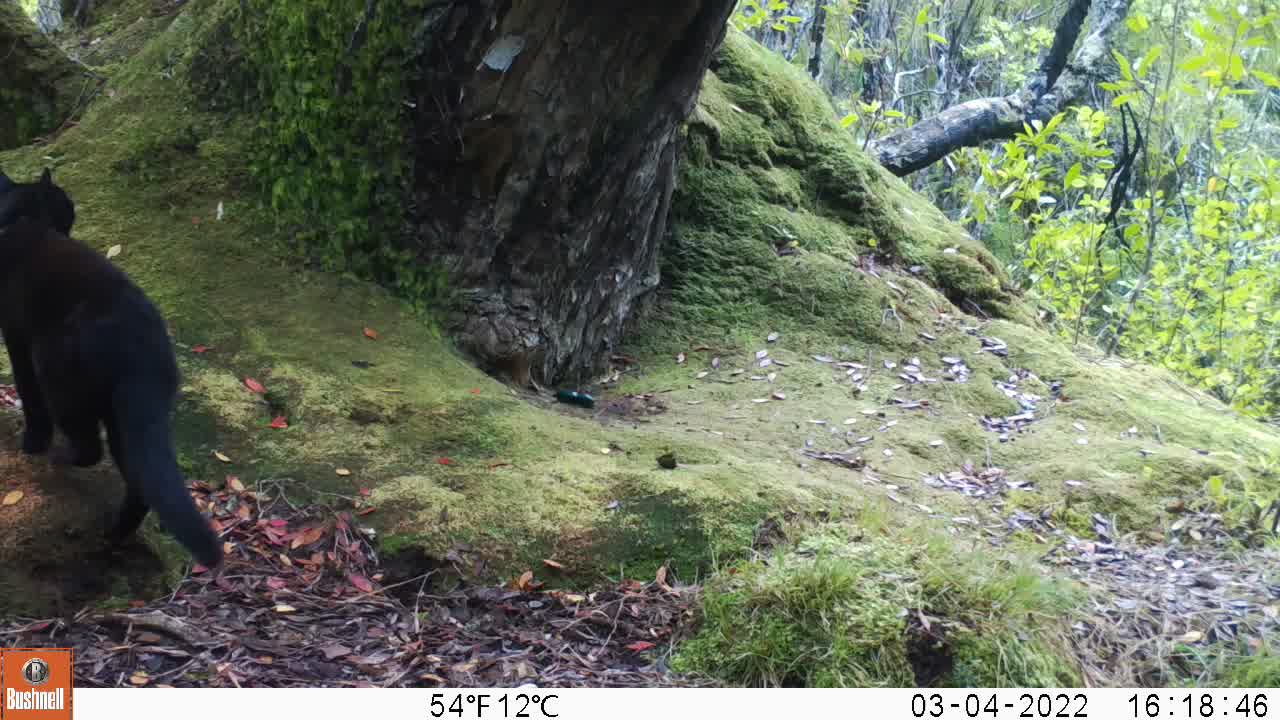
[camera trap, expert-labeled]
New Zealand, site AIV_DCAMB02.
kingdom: Animalia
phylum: Chordata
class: Mammalia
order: Carnivora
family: Felidae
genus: Felis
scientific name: Felis catus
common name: domestic cat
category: cat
Cat (domestic cat) (Felis catus).